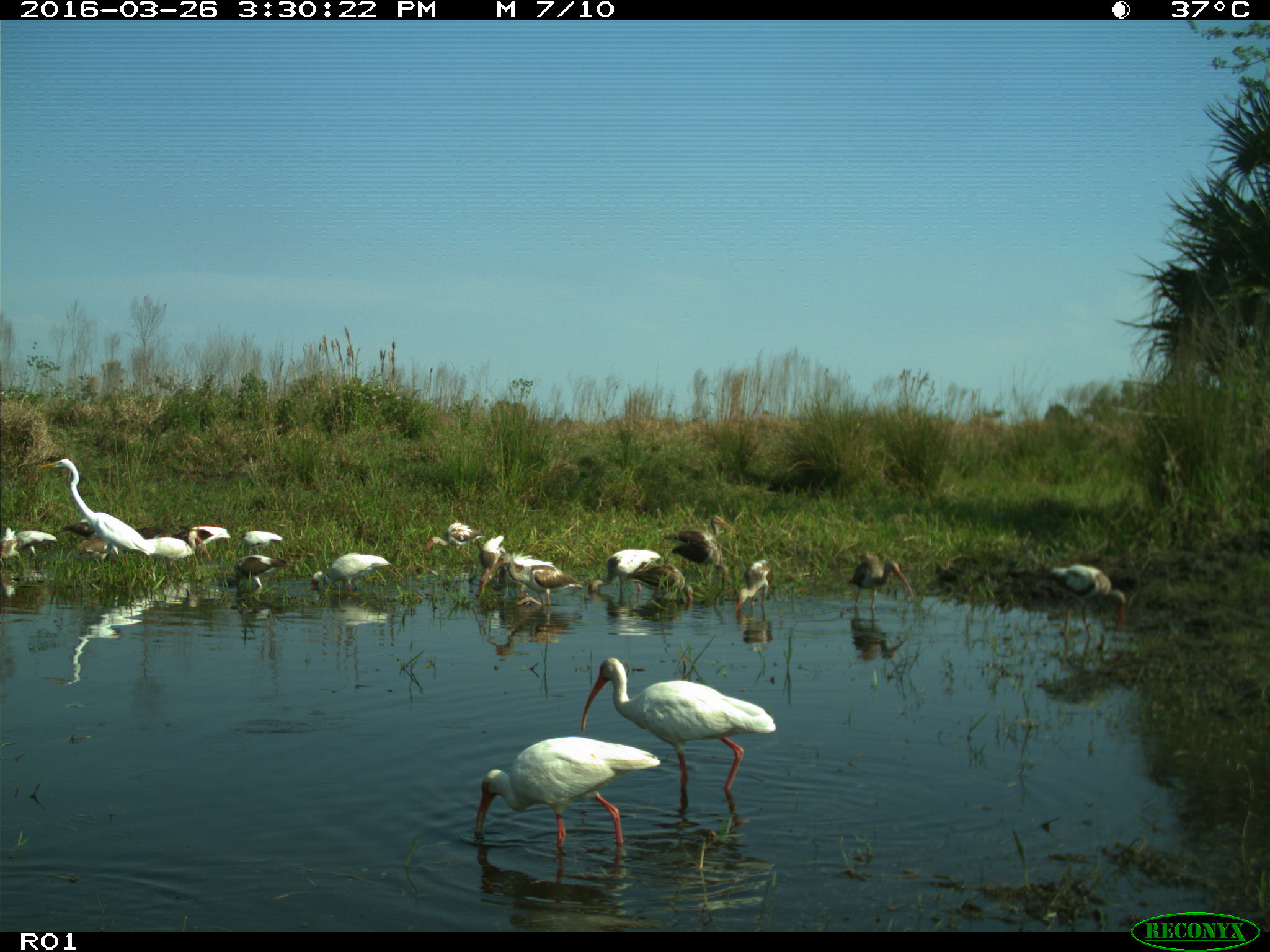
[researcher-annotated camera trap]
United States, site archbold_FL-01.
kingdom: Animalia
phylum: Chordata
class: Aves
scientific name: Aves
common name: birds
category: unidentified bird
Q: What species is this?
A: Unidentified bird (birds) (Aves).